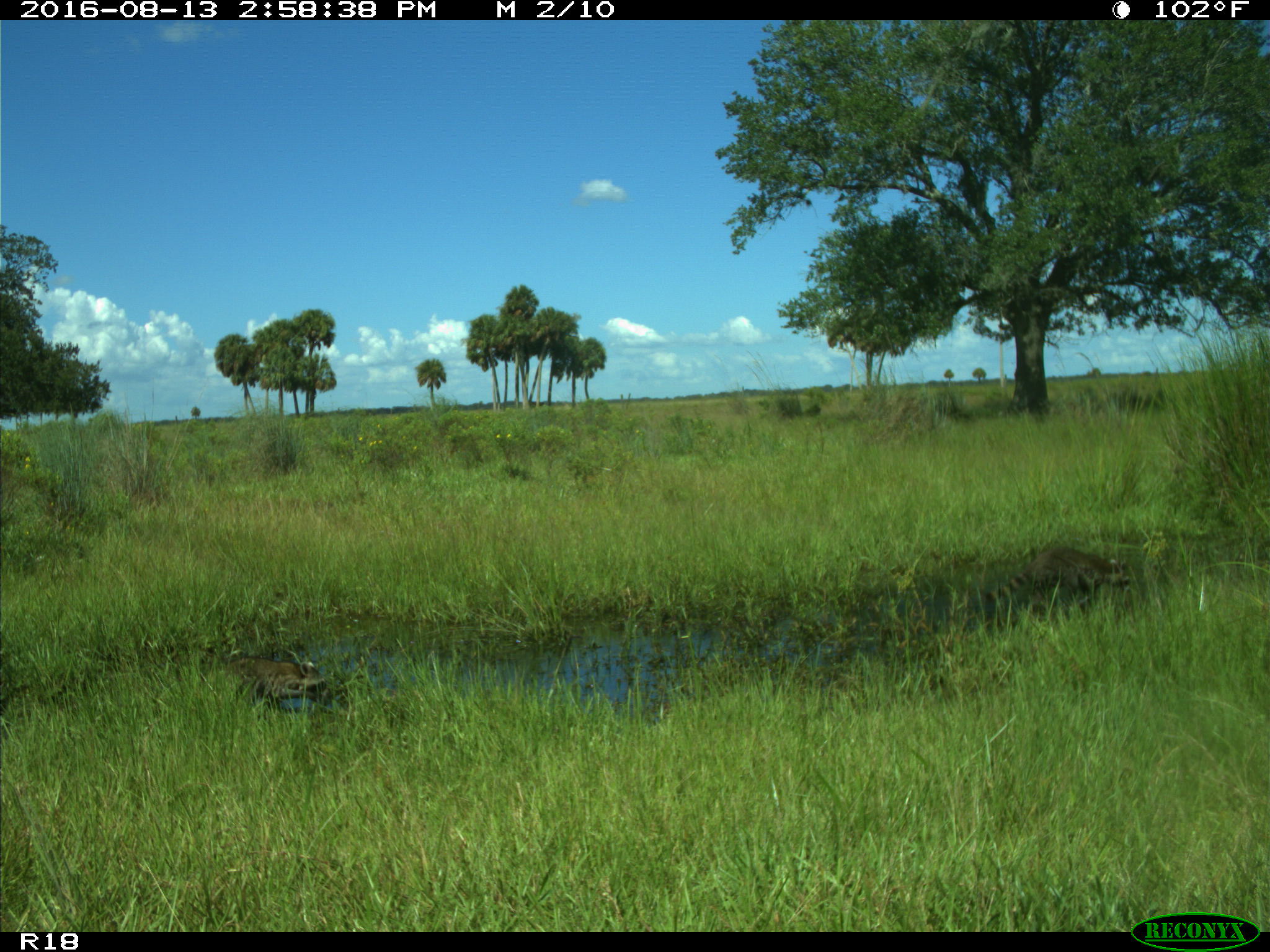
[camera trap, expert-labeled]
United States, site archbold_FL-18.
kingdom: Animalia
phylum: Chordata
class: Mammalia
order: Carnivora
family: Procyonidae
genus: Procyon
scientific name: Procyon lotor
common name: common raccoon